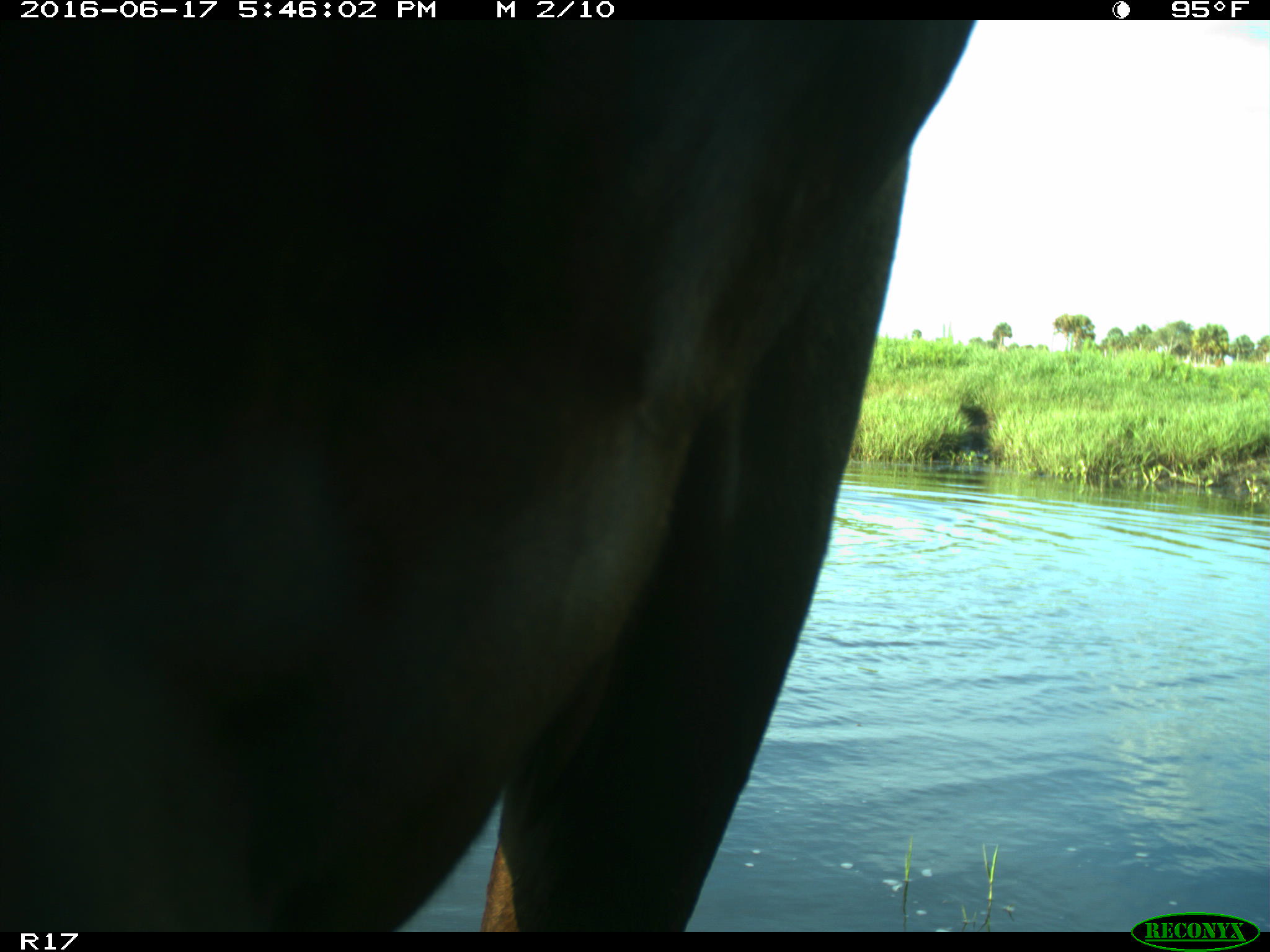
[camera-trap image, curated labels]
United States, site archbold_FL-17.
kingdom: Animalia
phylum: Chordata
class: Mammalia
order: Artiodactyla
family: Bovidae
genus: Bos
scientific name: Bos taurus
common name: domestic cow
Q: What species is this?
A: Bos taurus (domestic cow).